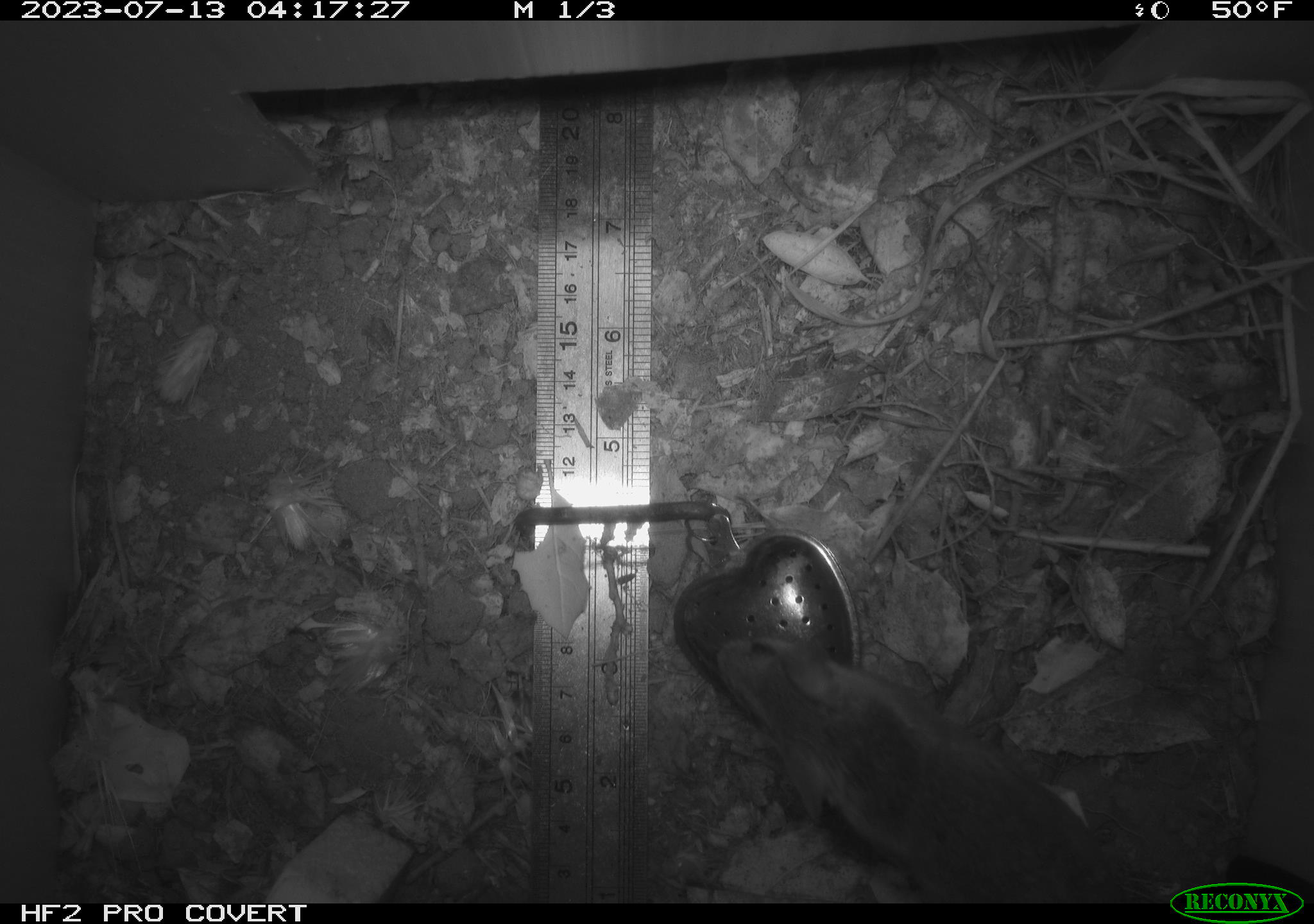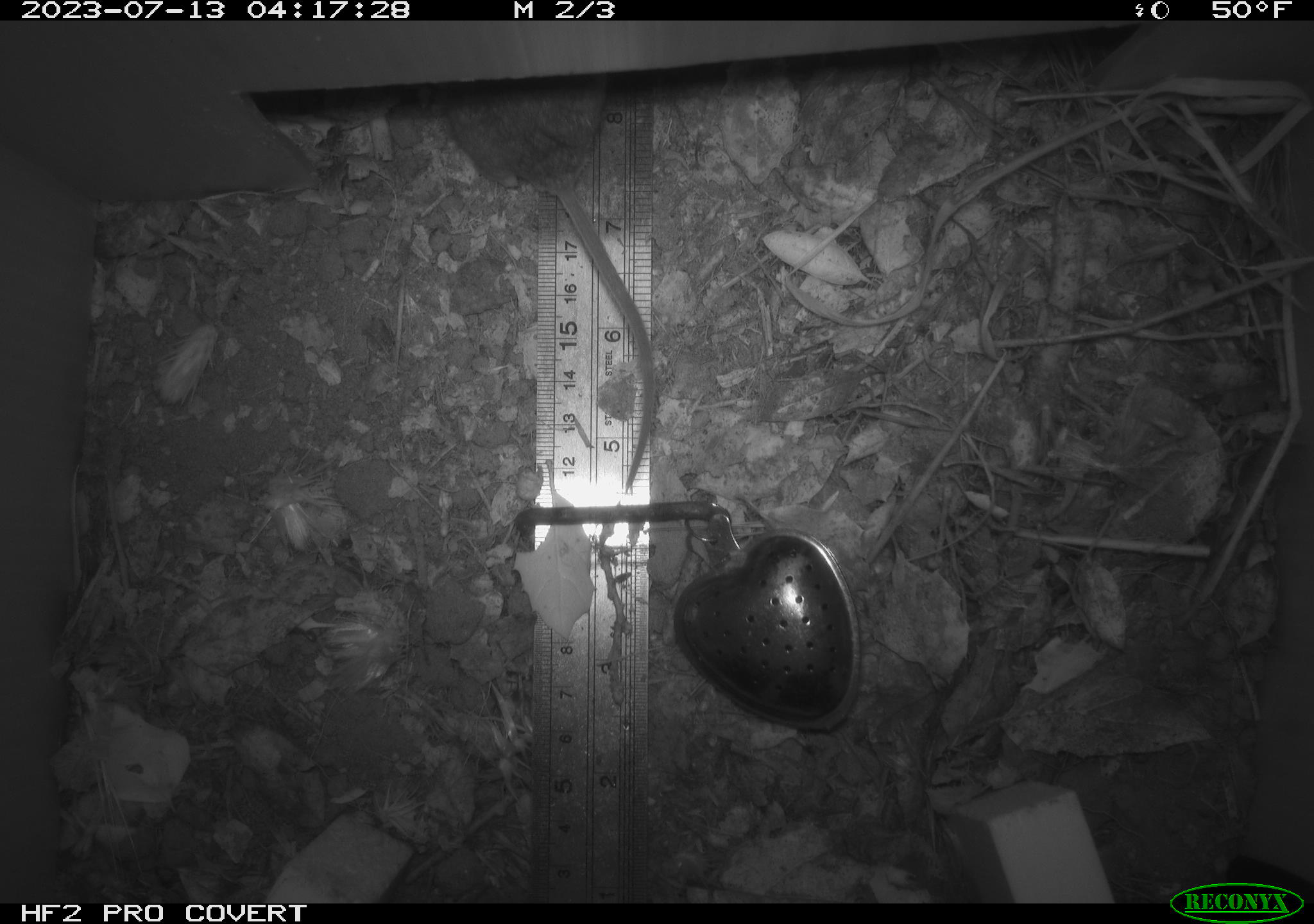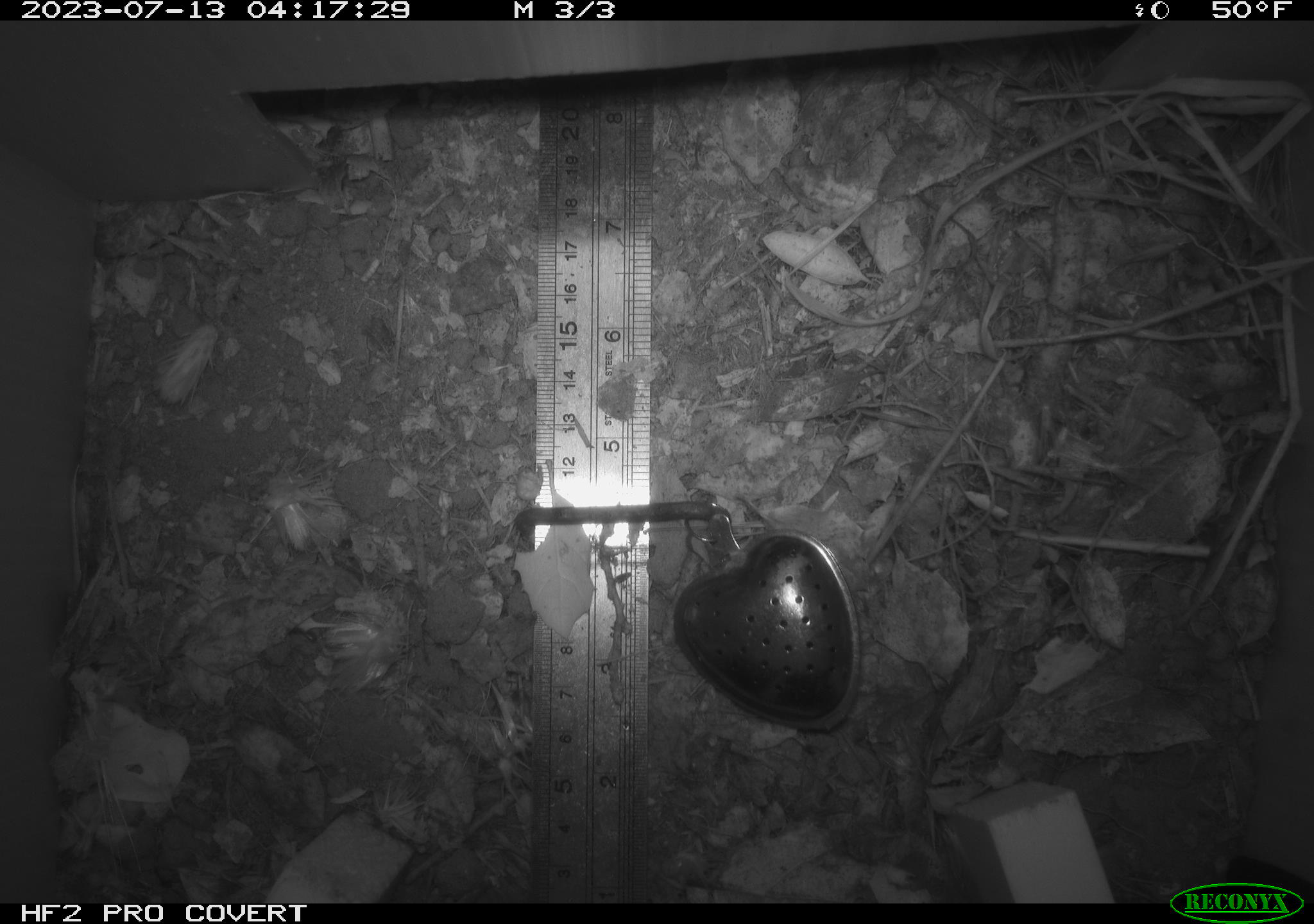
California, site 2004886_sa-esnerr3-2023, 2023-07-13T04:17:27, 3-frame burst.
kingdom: Animalia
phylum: Chordata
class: Mammalia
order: Rodentia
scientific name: Rodentia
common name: mouse species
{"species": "mouse species (Rodentia)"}